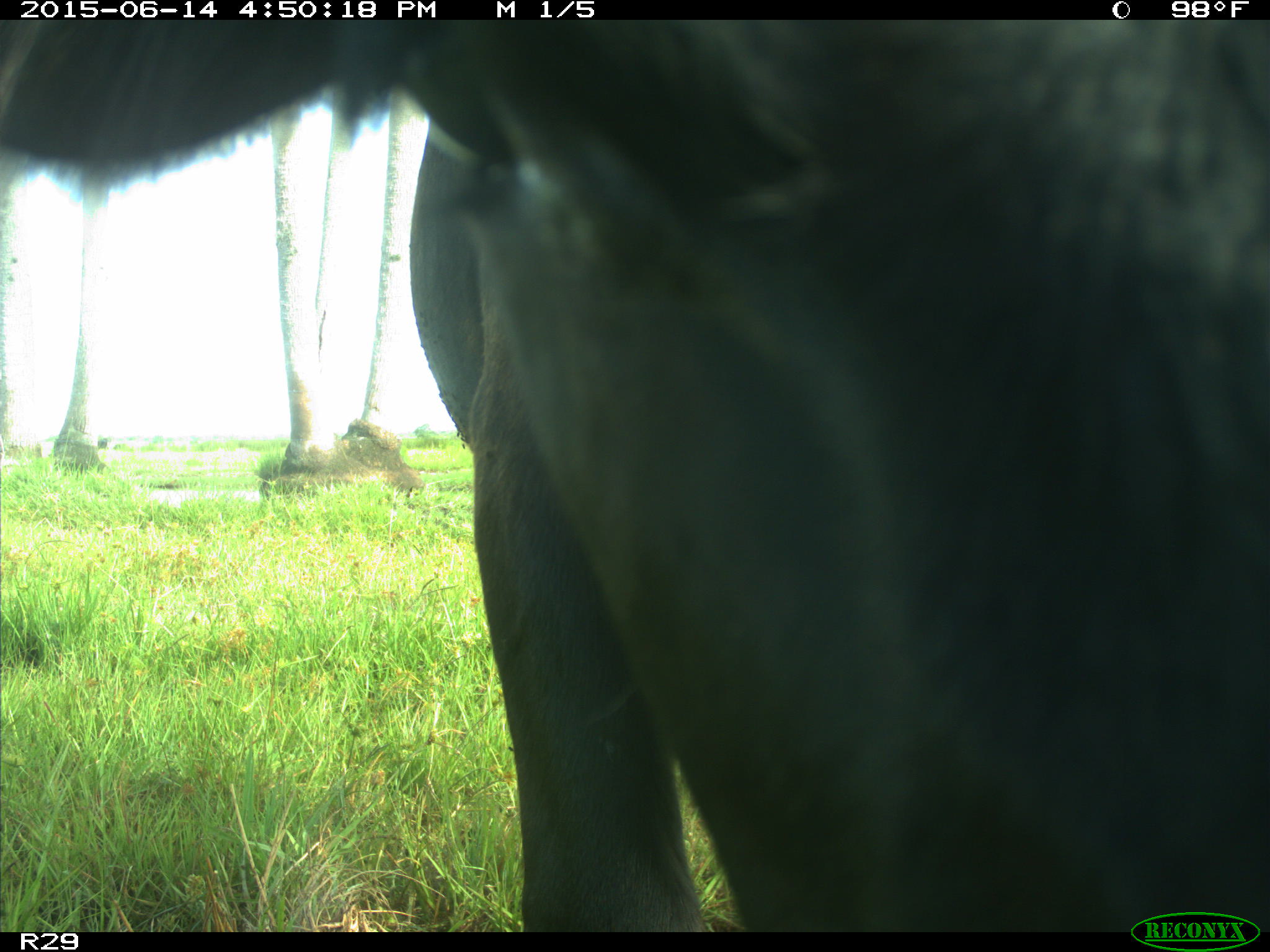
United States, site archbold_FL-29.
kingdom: Animalia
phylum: Chordata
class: Mammalia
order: Artiodactyla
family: Bovidae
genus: Bos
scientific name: Bos taurus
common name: domestic cow